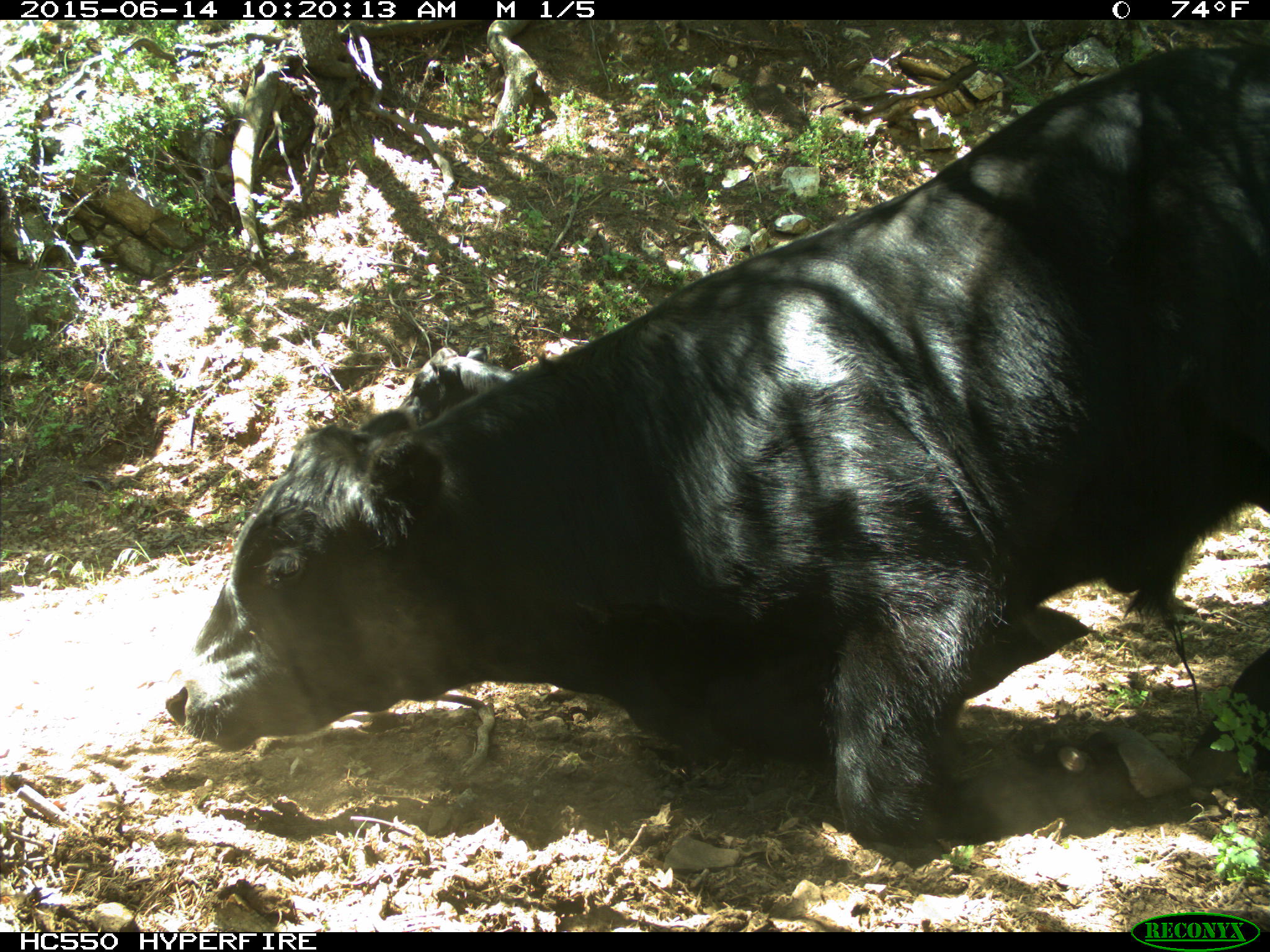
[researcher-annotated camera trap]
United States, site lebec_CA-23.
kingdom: Animalia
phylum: Chordata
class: Mammalia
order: Artiodactyla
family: Bovidae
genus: Bos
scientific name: Bos taurus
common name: domestic cow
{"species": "Bos taurus (domestic cow)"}